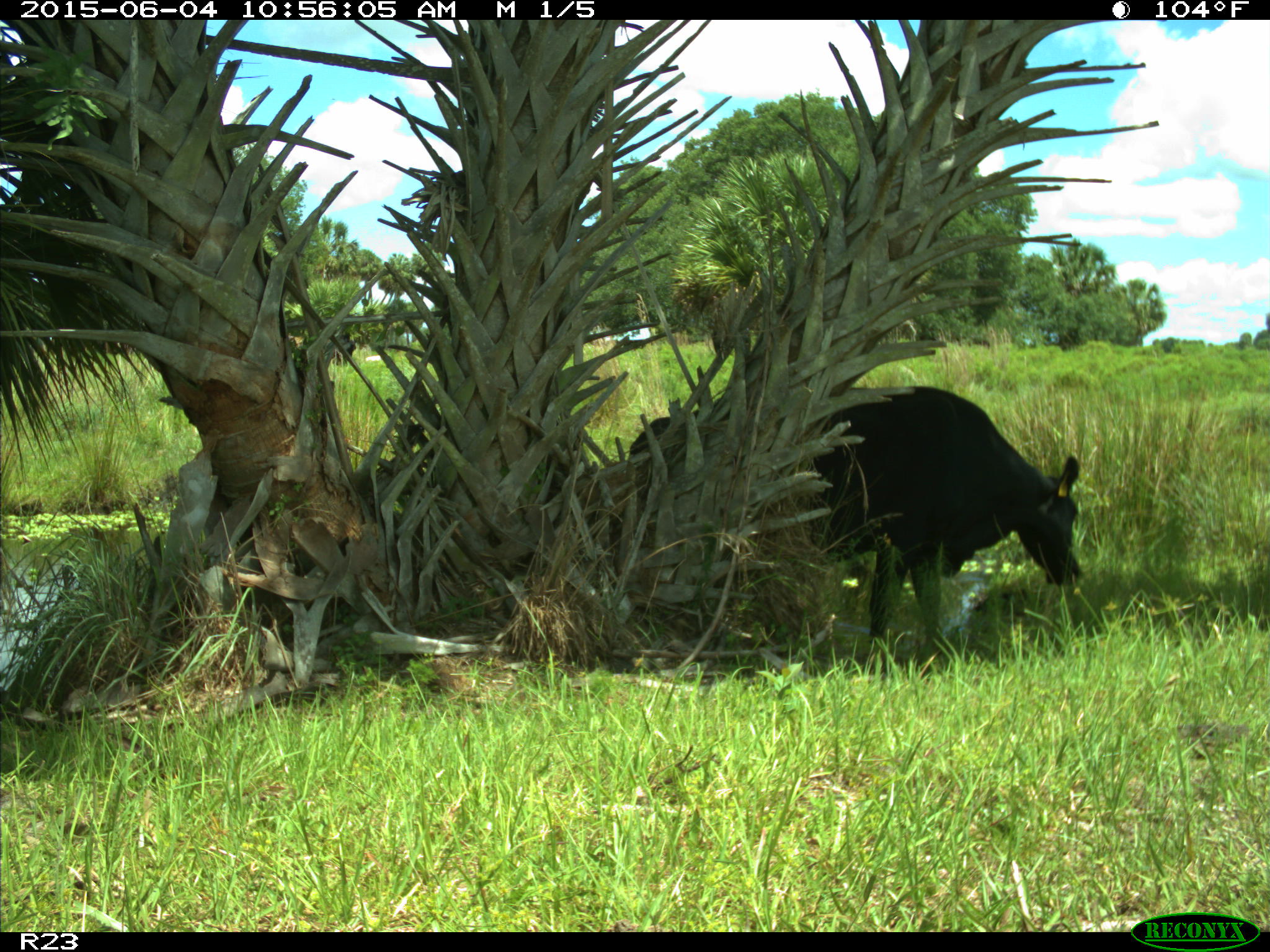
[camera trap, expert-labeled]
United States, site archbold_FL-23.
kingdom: Animalia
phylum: Chordata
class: Mammalia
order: Artiodactyla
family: Bovidae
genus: Bos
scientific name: Bos taurus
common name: domestic cow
Bos taurus (domestic cow).